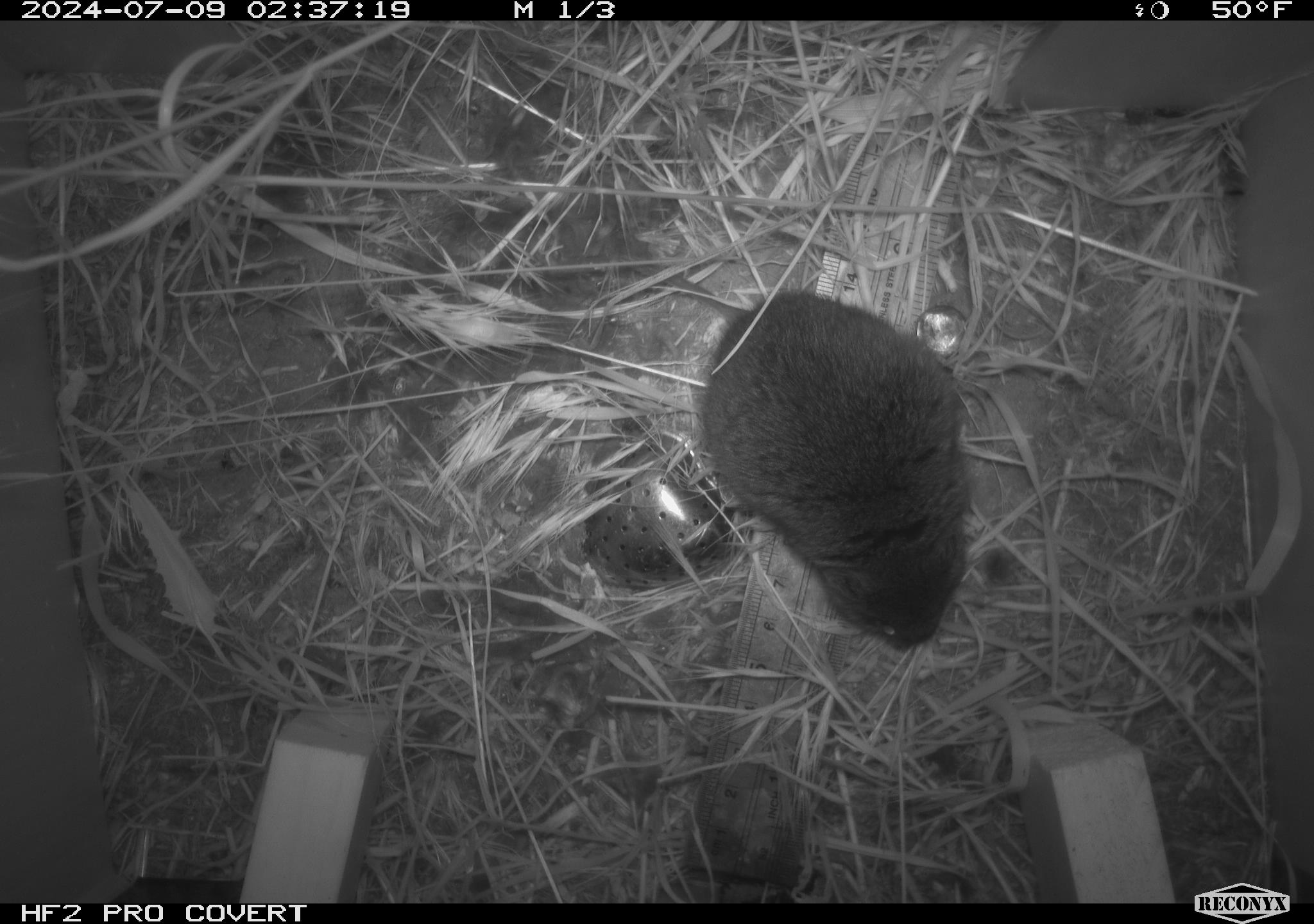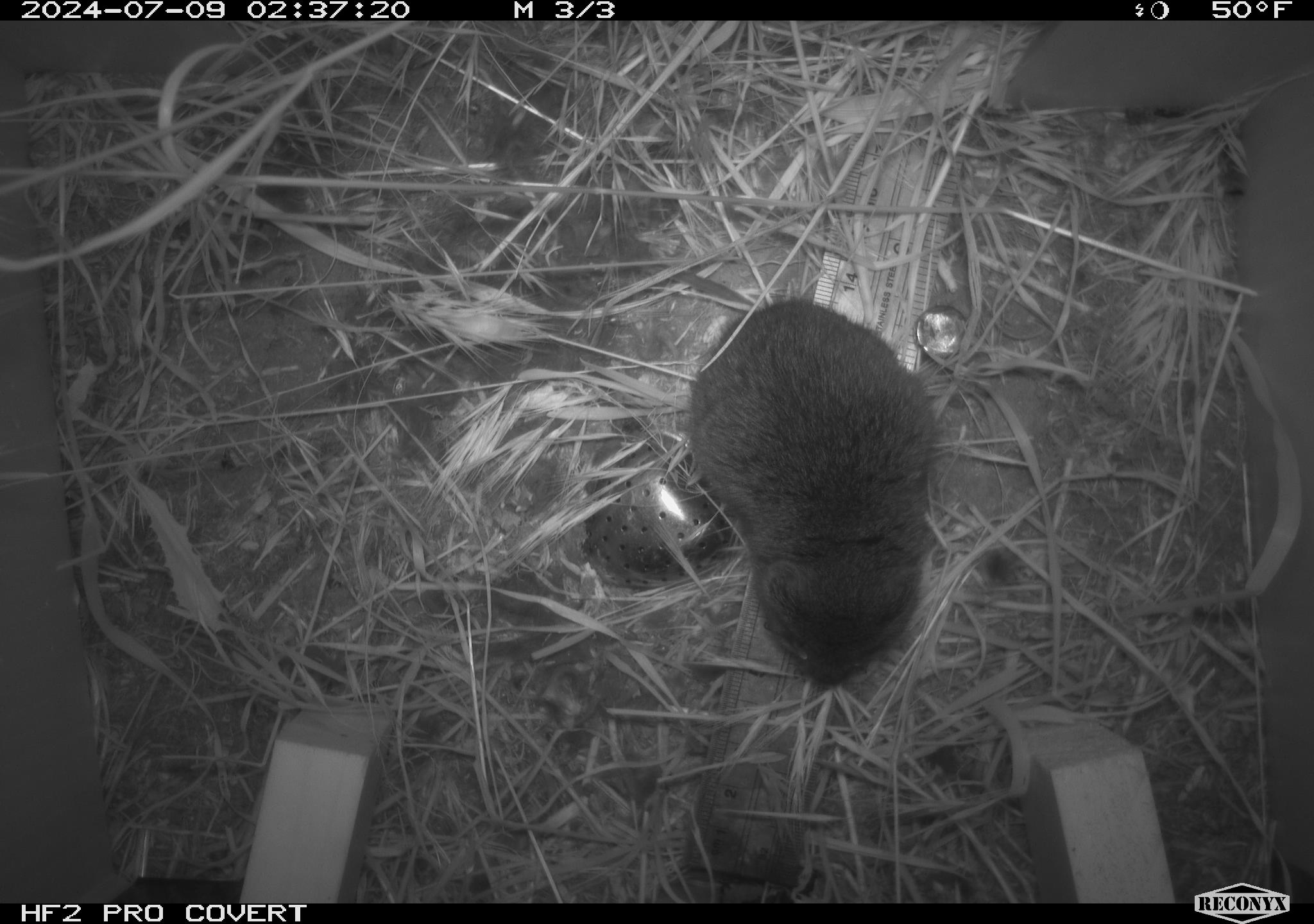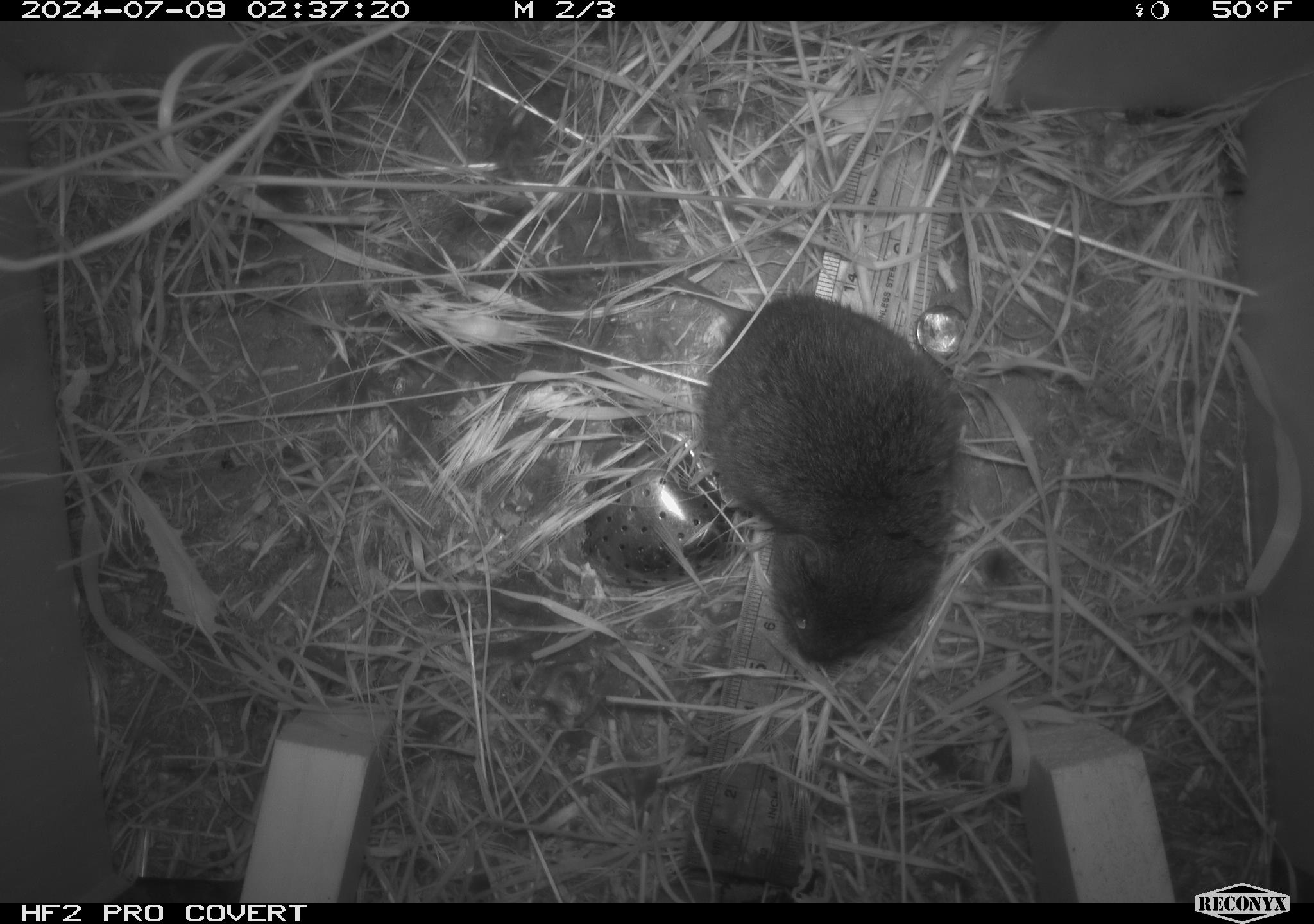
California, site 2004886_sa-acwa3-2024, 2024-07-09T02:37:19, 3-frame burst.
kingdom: Animalia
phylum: Chordata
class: Mammalia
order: Rodentia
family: Cricetidae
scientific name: Arvicolinae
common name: voles, lemmings, and muskrats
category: arvicolinae subfamily